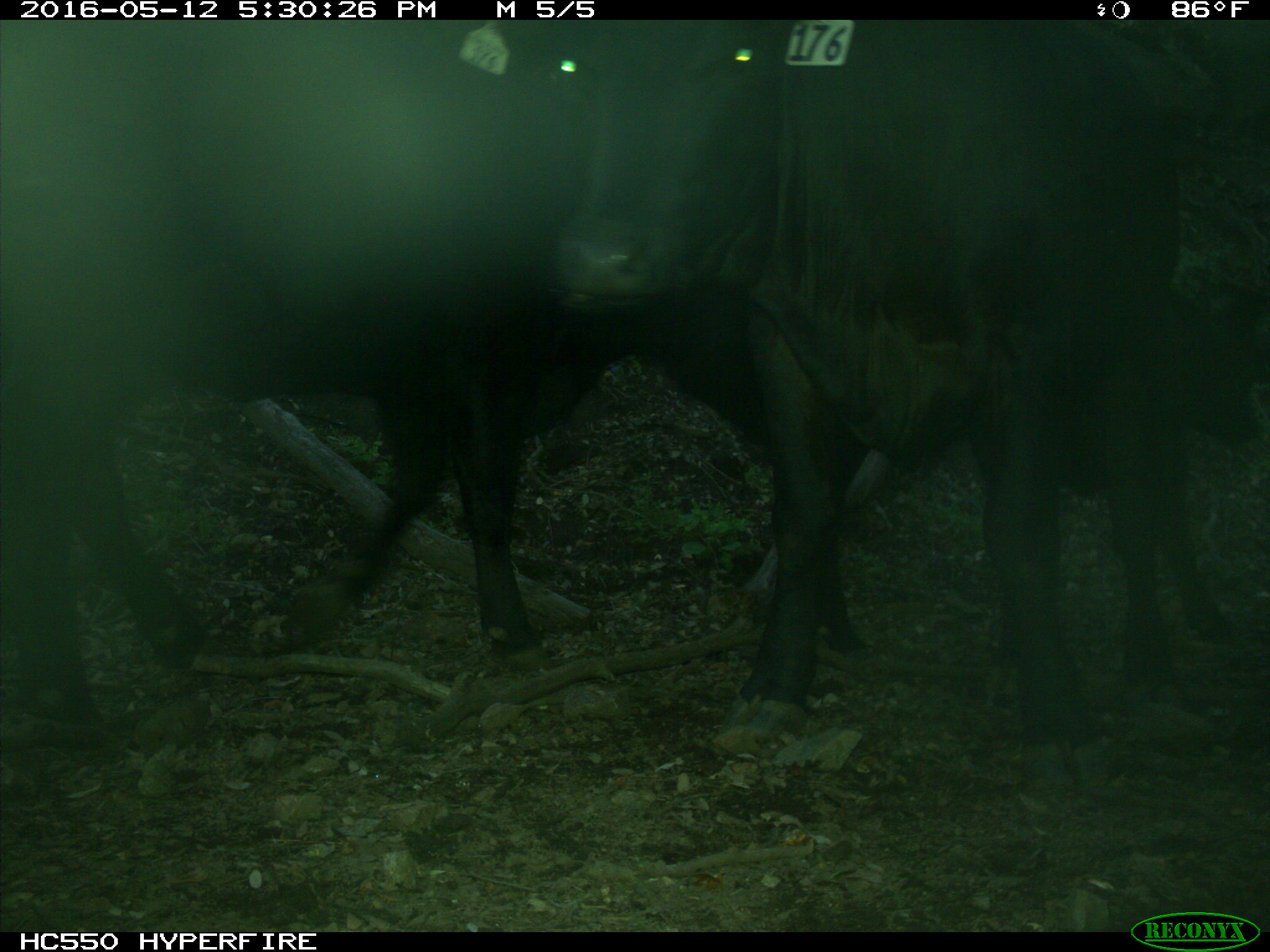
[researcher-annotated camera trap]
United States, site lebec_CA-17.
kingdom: Animalia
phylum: Chordata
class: Mammalia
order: Artiodactyla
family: Bovidae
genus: Bos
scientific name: Bos taurus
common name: domestic cow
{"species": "Bos taurus (domestic cow)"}